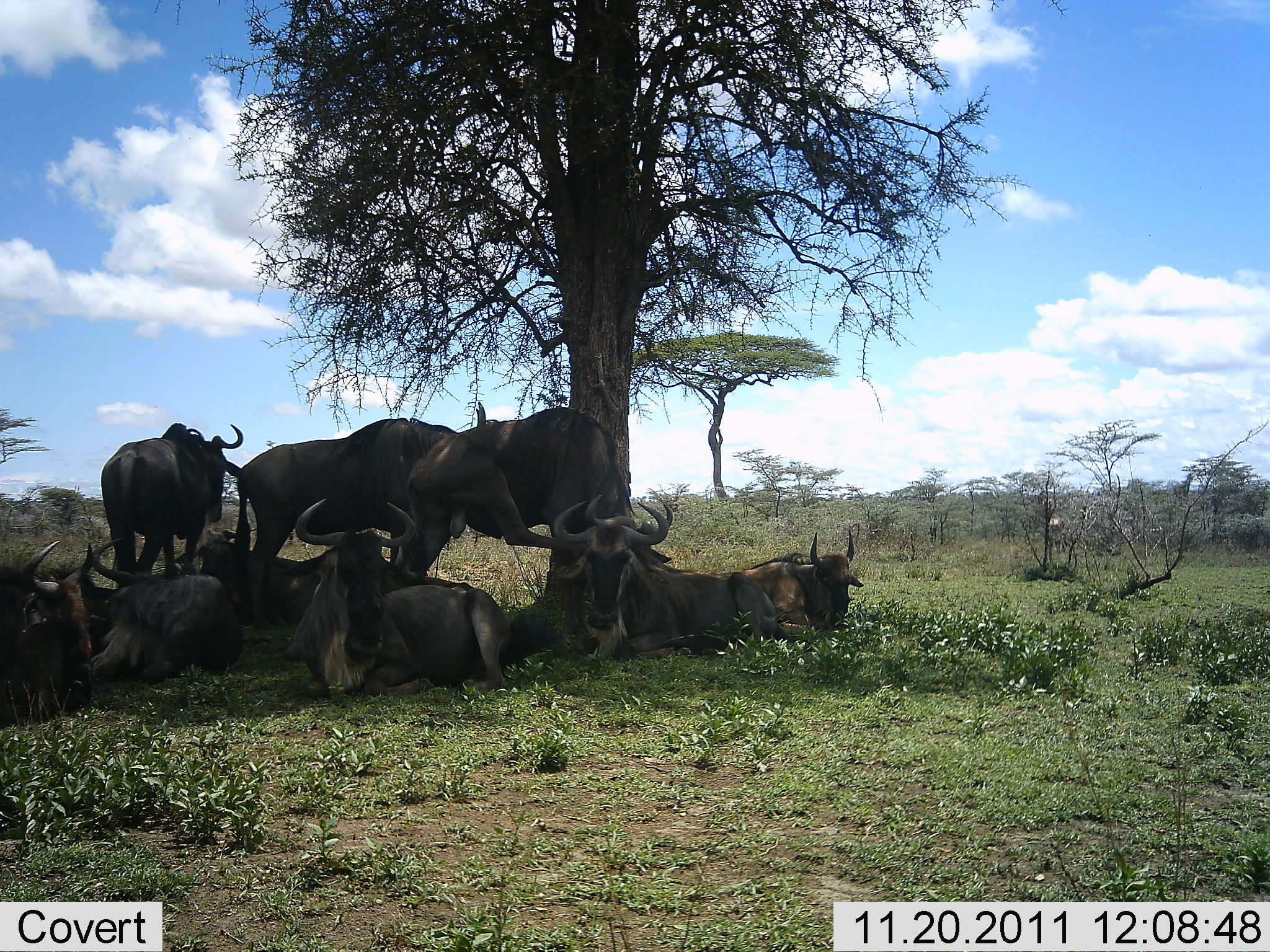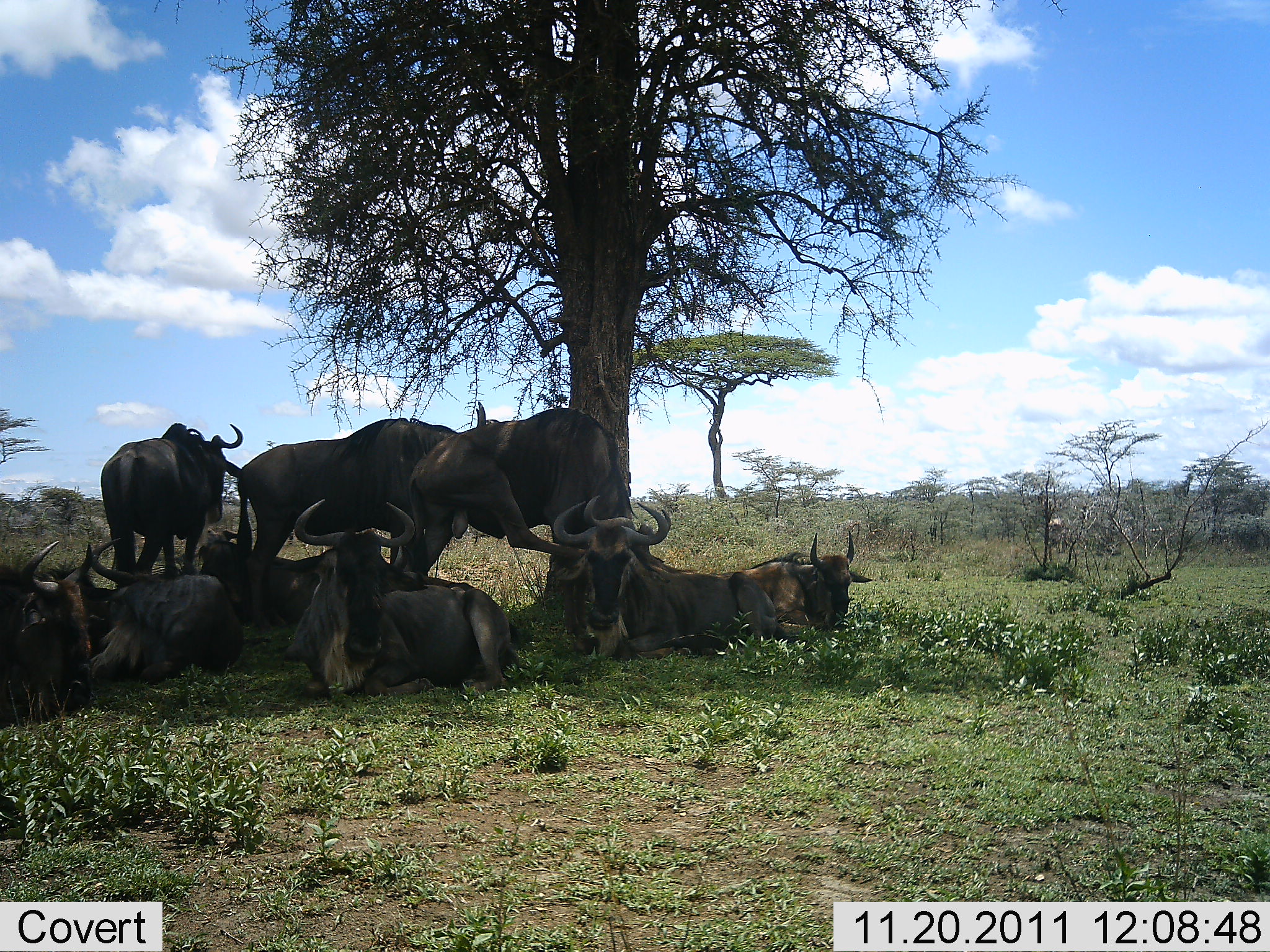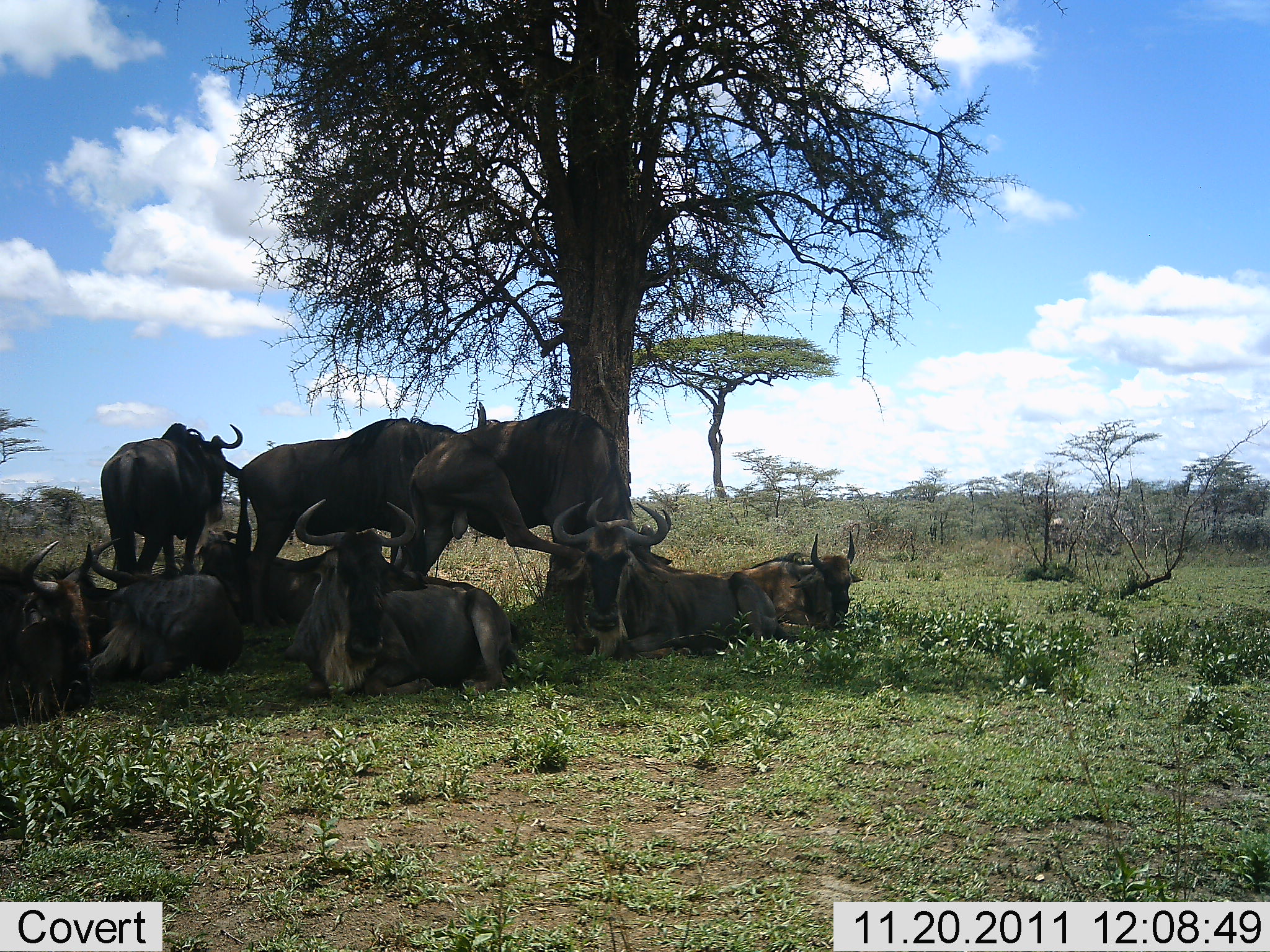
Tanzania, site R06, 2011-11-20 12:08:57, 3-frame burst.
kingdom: Animalia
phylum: Chordata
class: Mammalia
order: Artiodactyla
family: Bovidae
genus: Connochaetes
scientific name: Connochaetes taurinus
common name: blue wildebeest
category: wildebeest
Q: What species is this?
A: Wildebeest (blue wildebeest) (Connochaetes taurinus).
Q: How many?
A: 9.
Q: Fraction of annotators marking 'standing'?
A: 50%.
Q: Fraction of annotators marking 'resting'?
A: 100%.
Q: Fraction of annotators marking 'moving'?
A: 0%.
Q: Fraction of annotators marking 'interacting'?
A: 0%.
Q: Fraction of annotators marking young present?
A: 0%.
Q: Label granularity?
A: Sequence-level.